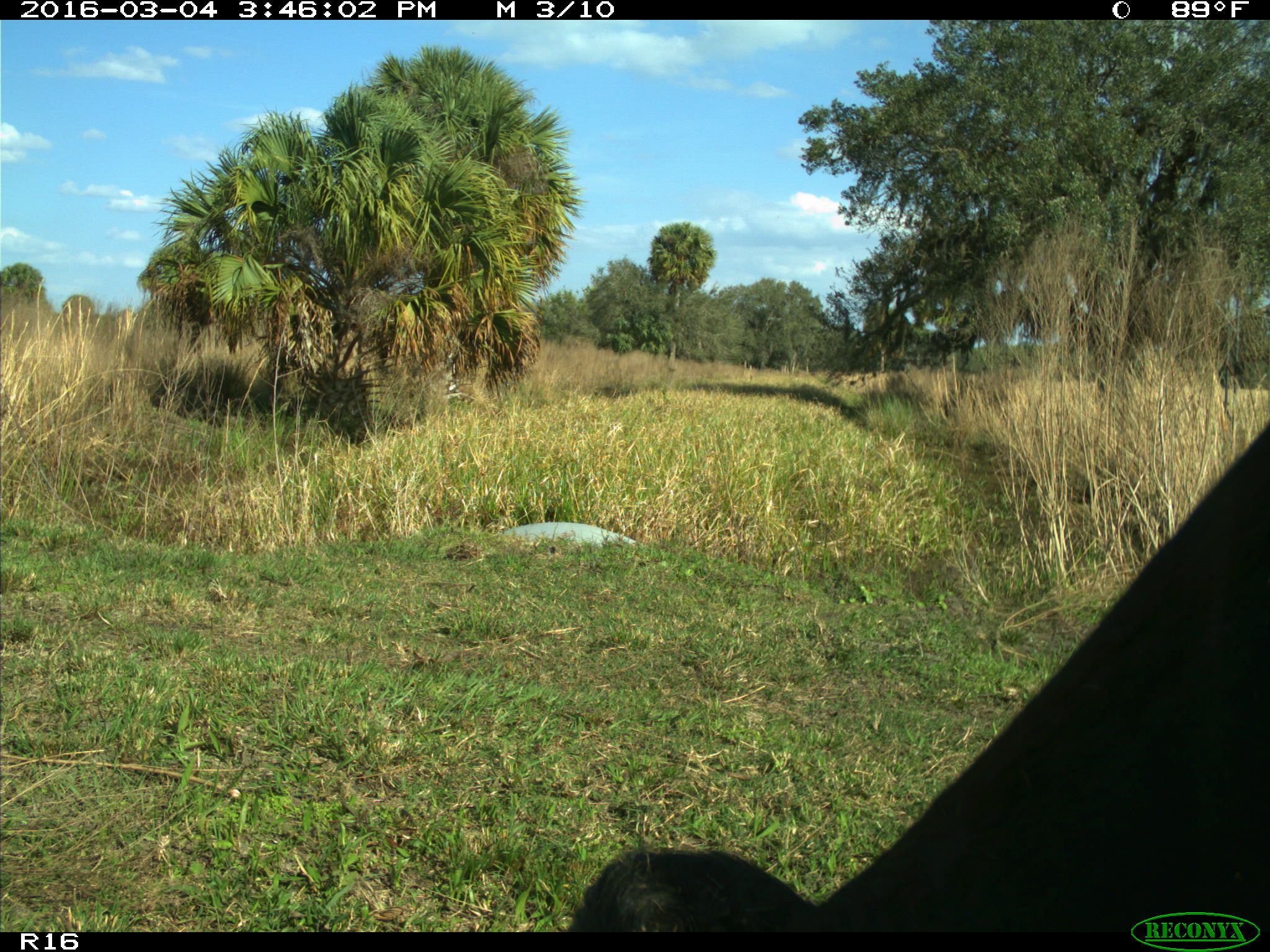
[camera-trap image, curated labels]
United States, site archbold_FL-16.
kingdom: Animalia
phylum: Chordata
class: Mammalia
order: Artiodactyla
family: Bovidae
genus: Bos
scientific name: Bos taurus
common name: domestic cow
Bos taurus (domestic cow).